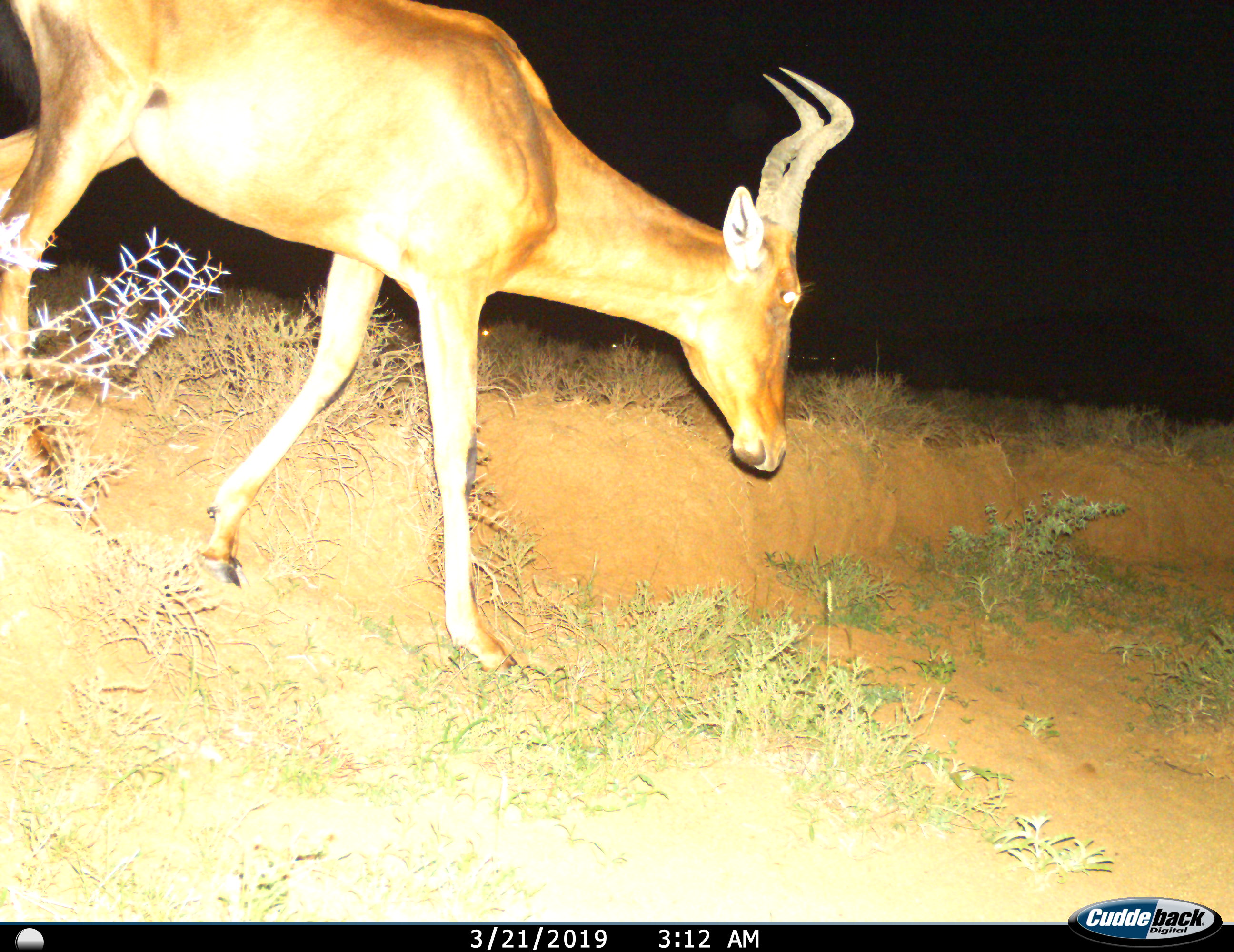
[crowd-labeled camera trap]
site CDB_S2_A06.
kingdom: Animalia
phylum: Chordata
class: Mammalia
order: Artiodactyla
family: Bovidae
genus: Alcelaphus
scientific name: Alcelaphus buselaphus caama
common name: red hartebeest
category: hartebeestred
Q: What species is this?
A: Hartebeestred (red hartebeest) (Alcelaphus buselaphus caama).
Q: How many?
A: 1.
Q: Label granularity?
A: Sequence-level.